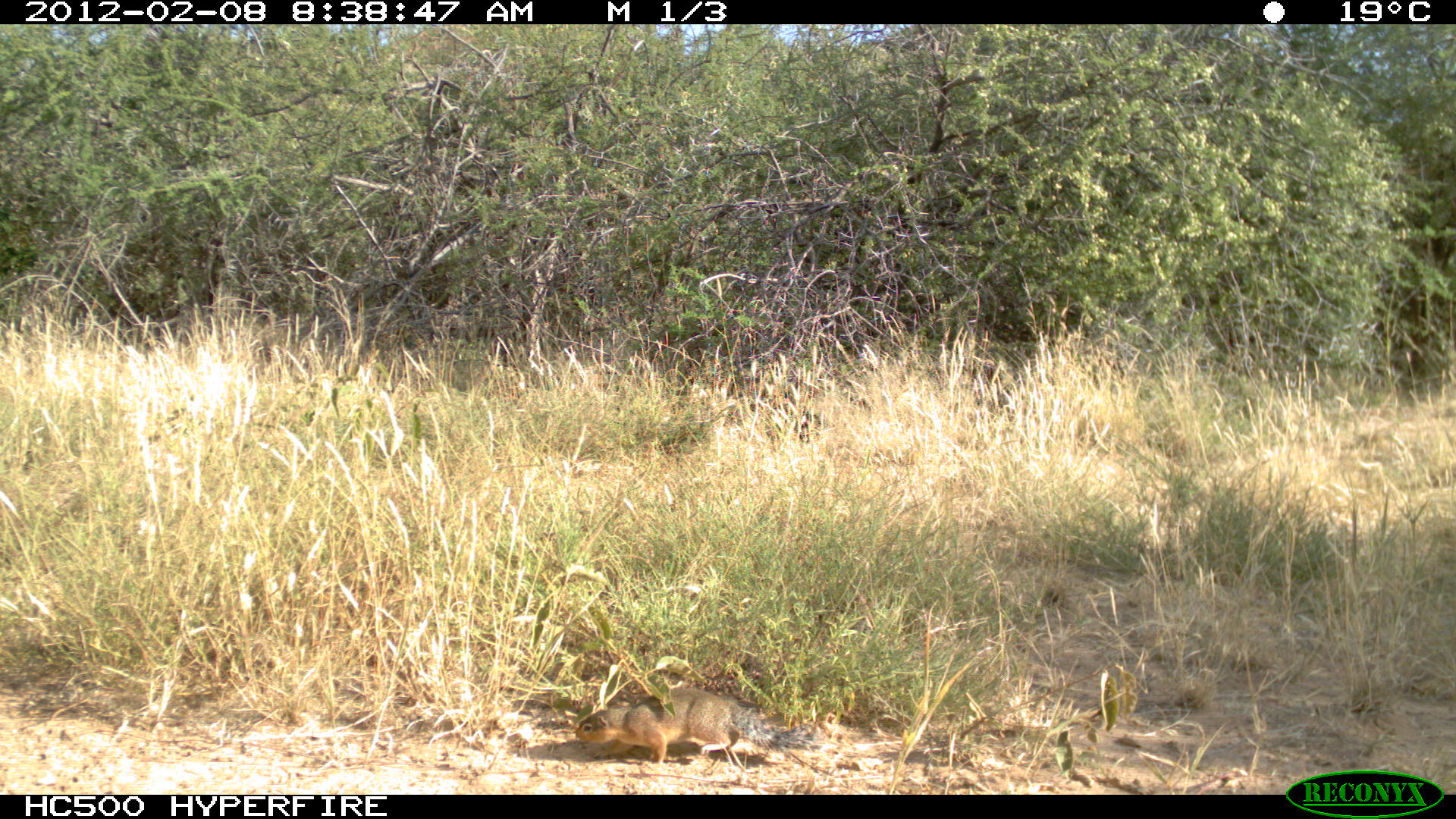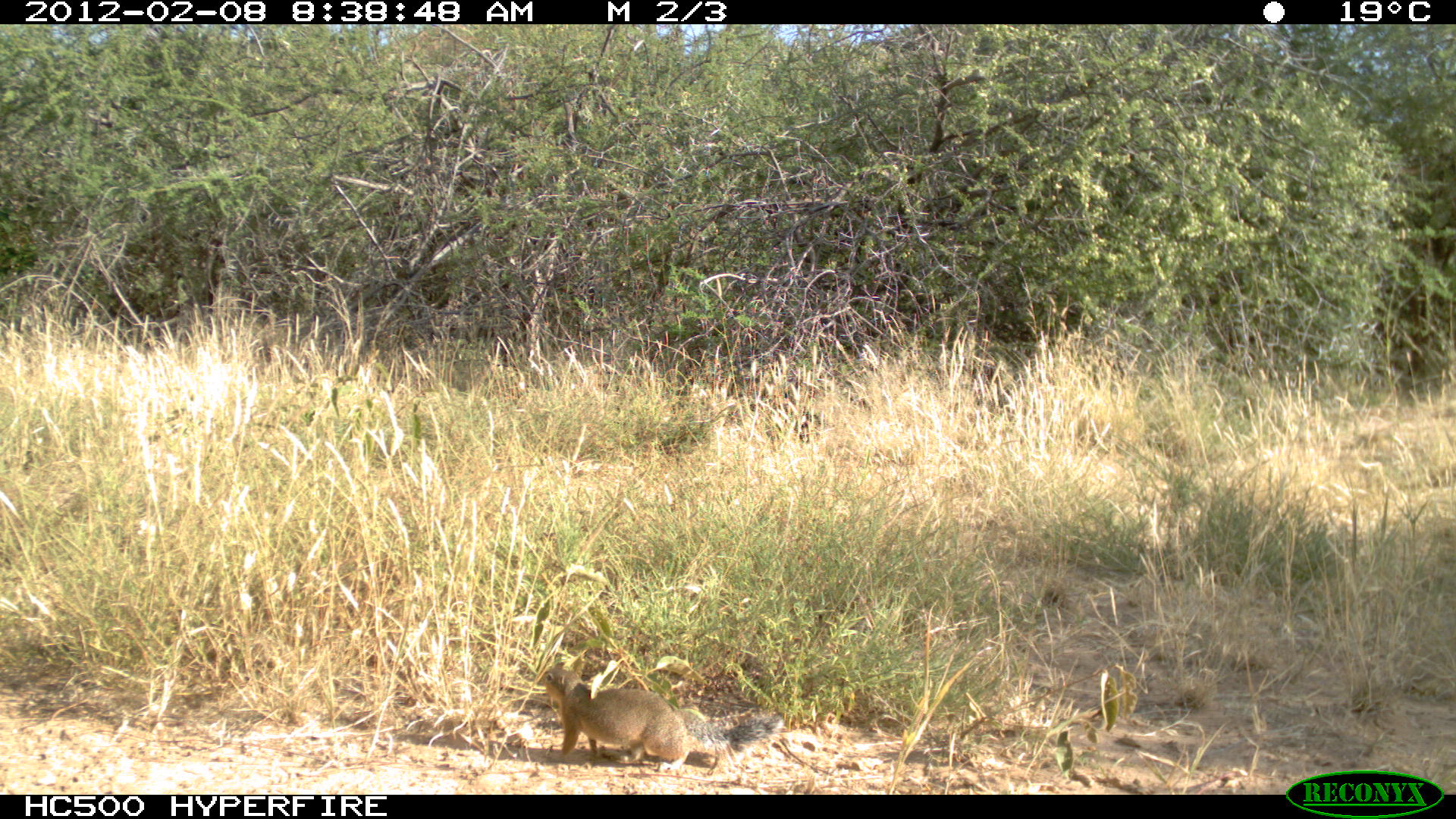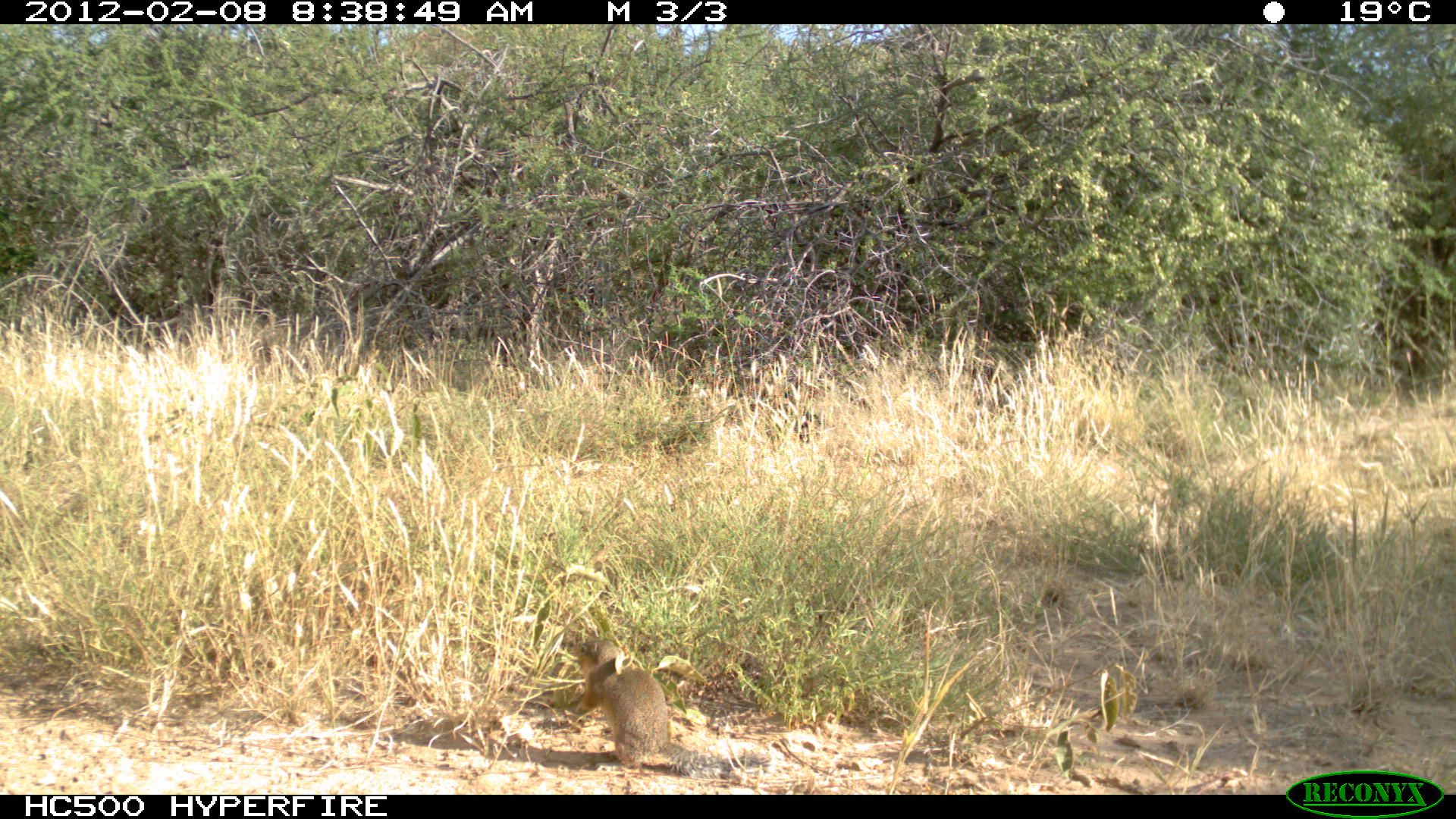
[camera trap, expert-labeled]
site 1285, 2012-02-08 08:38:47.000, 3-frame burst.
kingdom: Animalia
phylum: Chordata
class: Mammalia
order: Rodentia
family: Sciuridae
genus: Euxerus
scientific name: Euxerus erythropus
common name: striped ground squirrel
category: xerus erythropus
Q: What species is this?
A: Xerus erythropus (striped ground squirrel) (Euxerus erythropus).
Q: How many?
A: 1.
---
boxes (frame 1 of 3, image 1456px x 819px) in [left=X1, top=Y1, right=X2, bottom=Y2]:
xerus erythropus: [left=572, top=685, right=828, bottom=767]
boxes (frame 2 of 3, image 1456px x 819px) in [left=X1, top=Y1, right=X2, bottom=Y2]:
xerus erythropus: [left=540, top=659, right=785, bottom=774]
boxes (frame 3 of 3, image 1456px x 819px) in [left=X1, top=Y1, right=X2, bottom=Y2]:
xerus erythropus: [left=565, top=635, right=773, bottom=780]